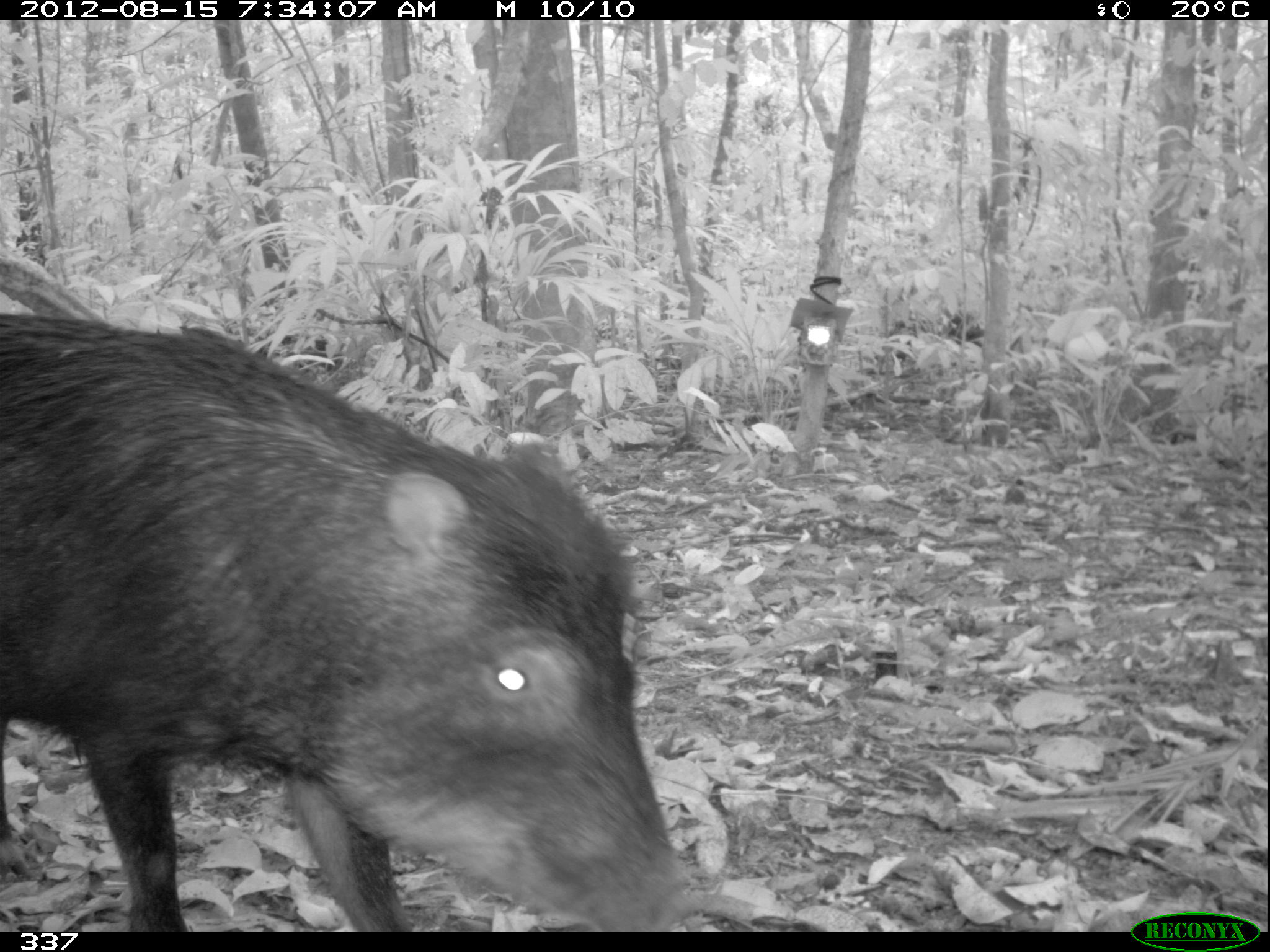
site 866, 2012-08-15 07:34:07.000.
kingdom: Animalia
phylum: Chordata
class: Mammalia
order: Artiodactyla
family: Tayassuidae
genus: Tayassu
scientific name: Tayassu pecari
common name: white-lipped peccary